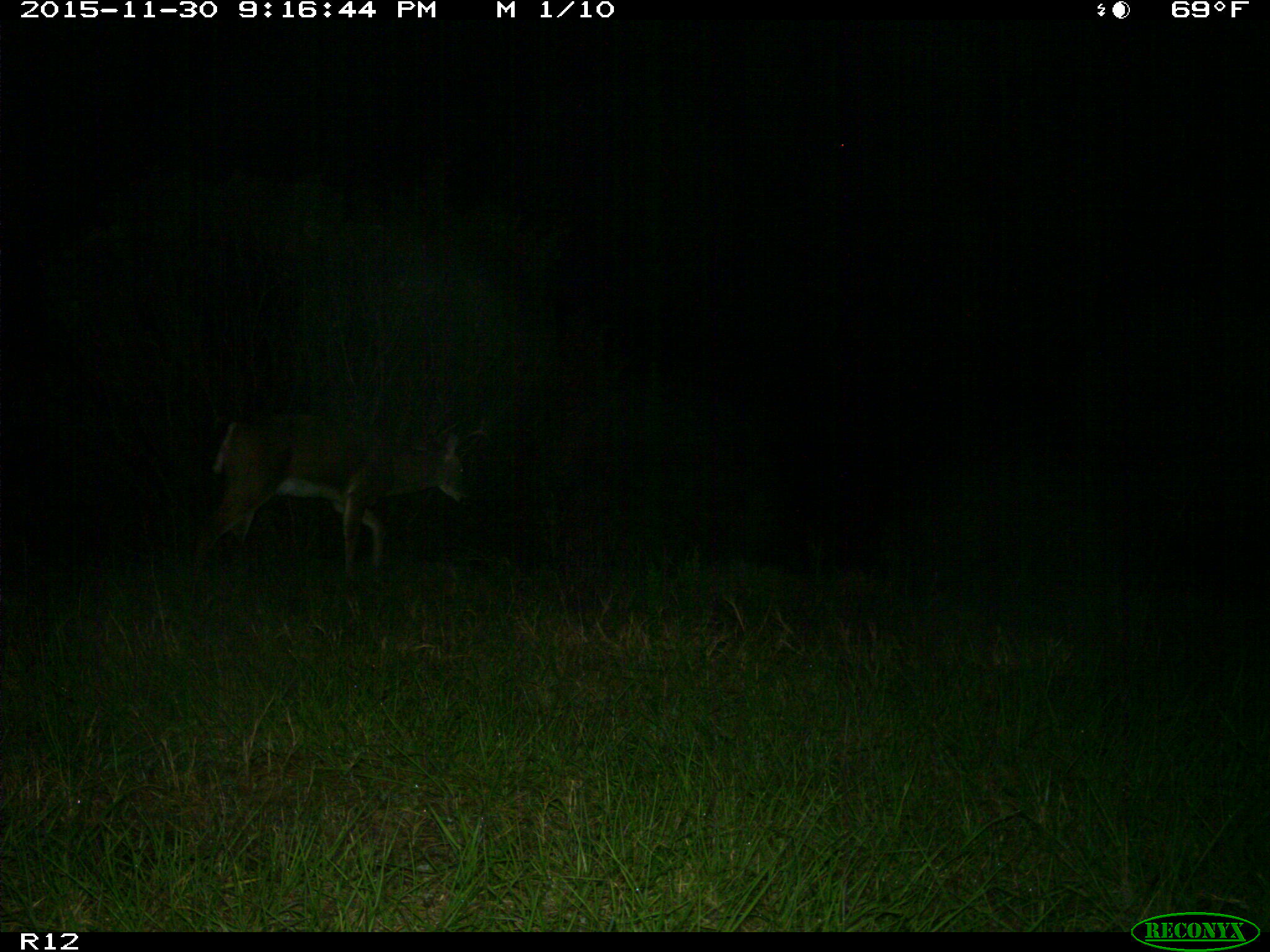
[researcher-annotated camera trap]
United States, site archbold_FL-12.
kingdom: Animalia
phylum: Chordata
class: Mammalia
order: Artiodactyla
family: Cervidae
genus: Odocoileus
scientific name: Odocoileus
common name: deer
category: unidentified deer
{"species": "unidentified deer (deer) (Odocoileus)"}